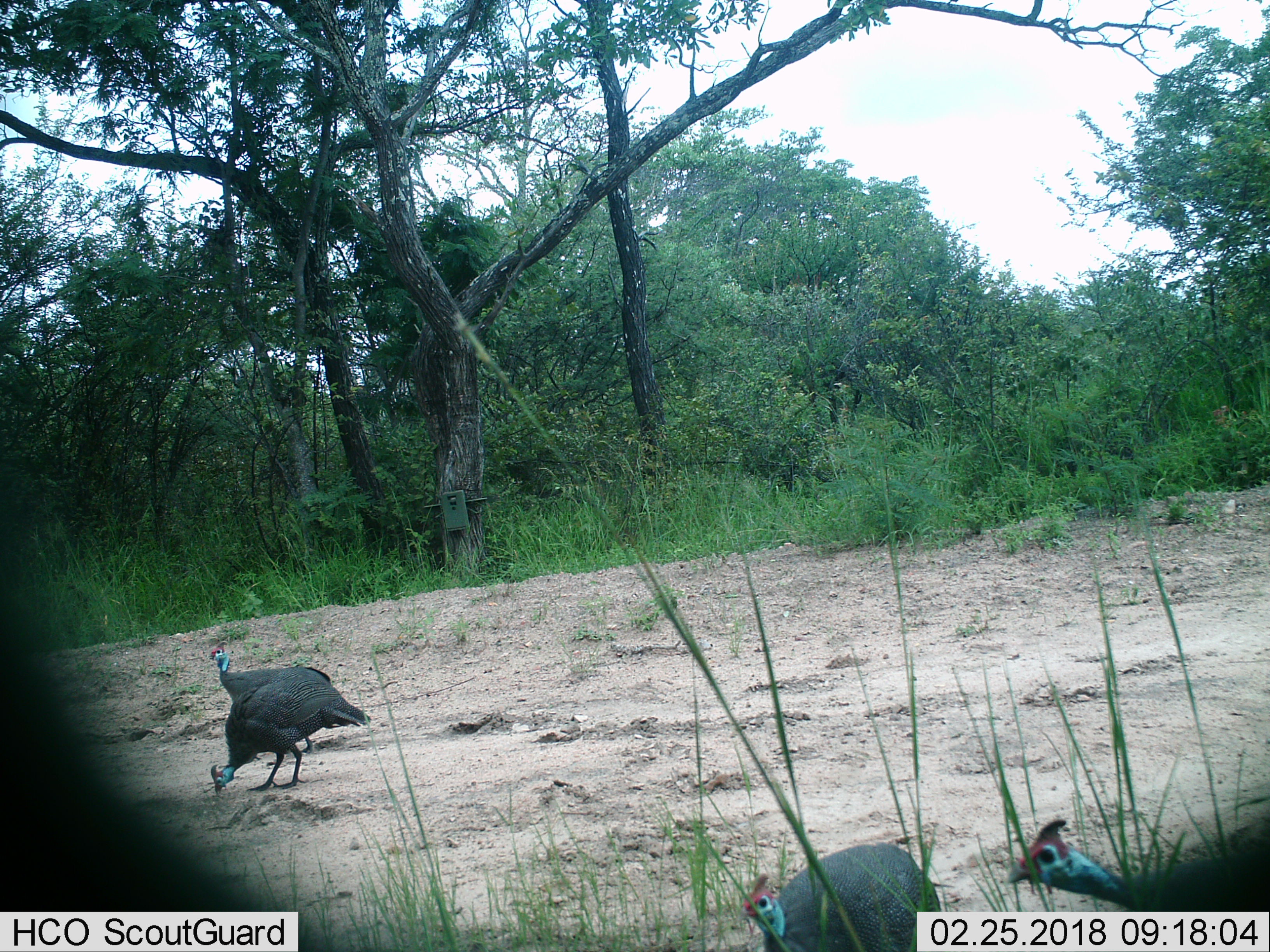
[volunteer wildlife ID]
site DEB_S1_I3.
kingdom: Animalia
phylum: Chordata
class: Aves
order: Galliformes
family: Numididae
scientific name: Numididae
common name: guineafowl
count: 4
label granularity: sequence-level